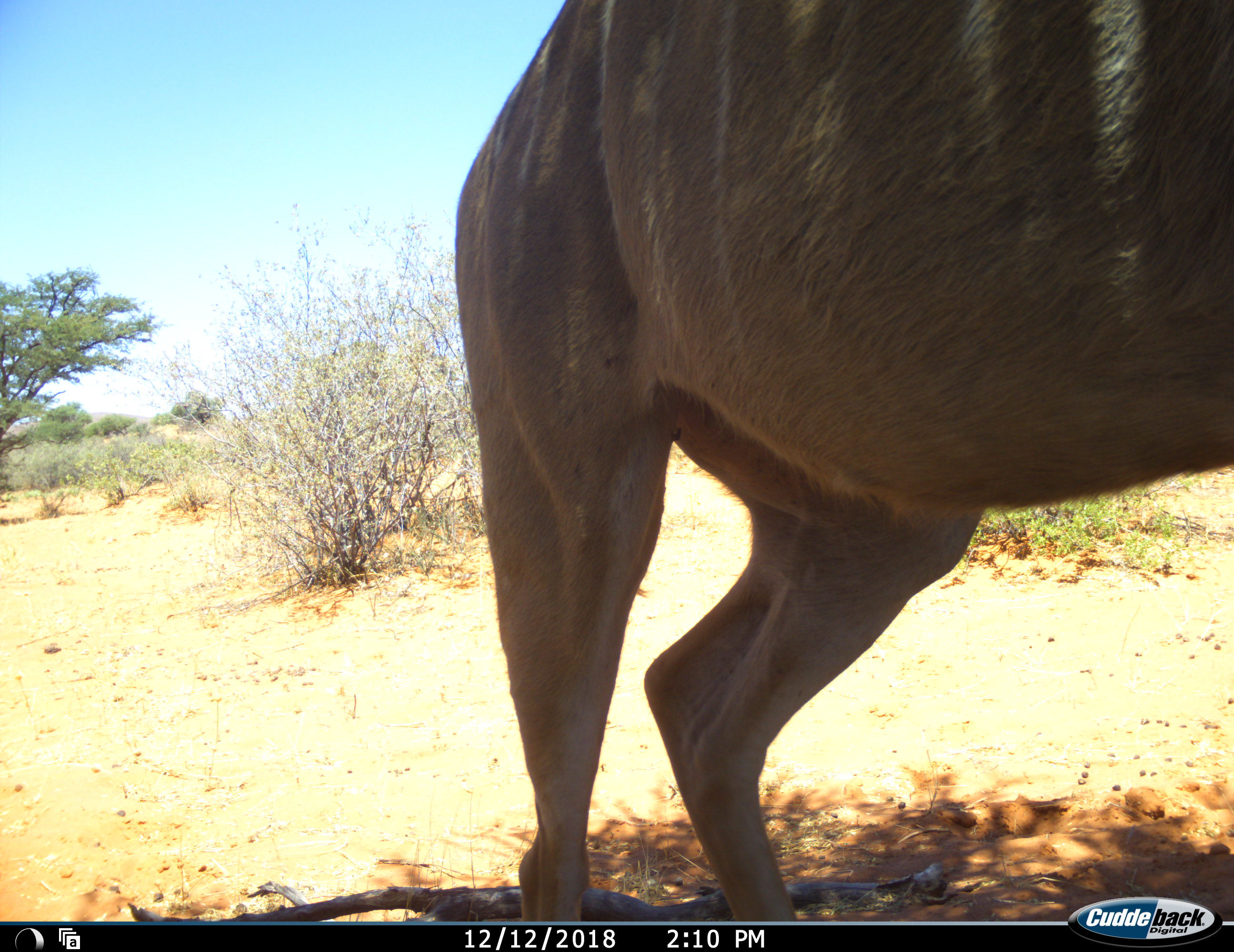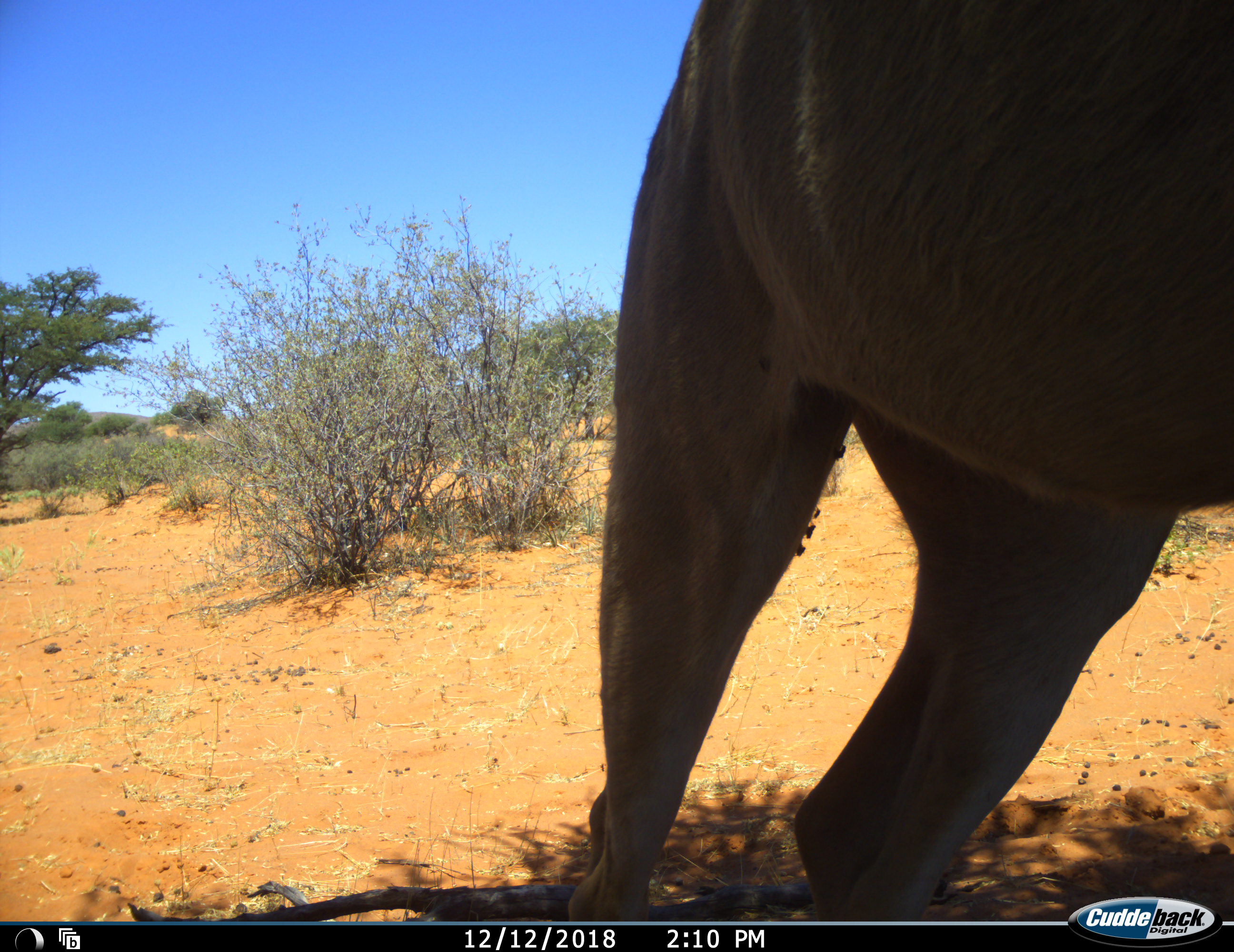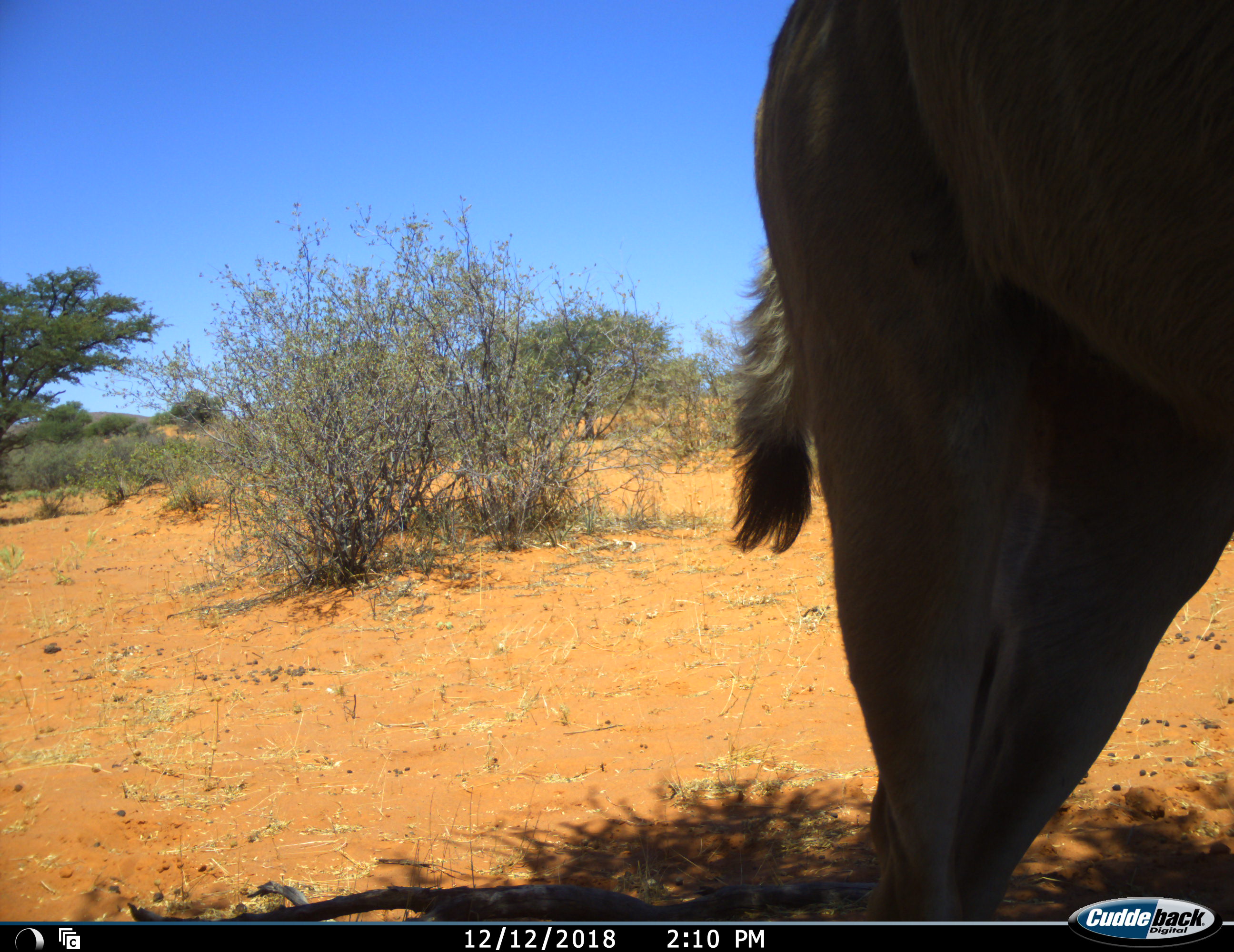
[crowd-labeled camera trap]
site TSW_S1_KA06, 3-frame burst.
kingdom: Animalia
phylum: Chordata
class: Mammalia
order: Artiodactyla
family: Bovidae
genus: Tragelaphus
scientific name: Tragelaphus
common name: kudu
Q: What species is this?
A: Kudu (Tragelaphus).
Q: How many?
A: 1.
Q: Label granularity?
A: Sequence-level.